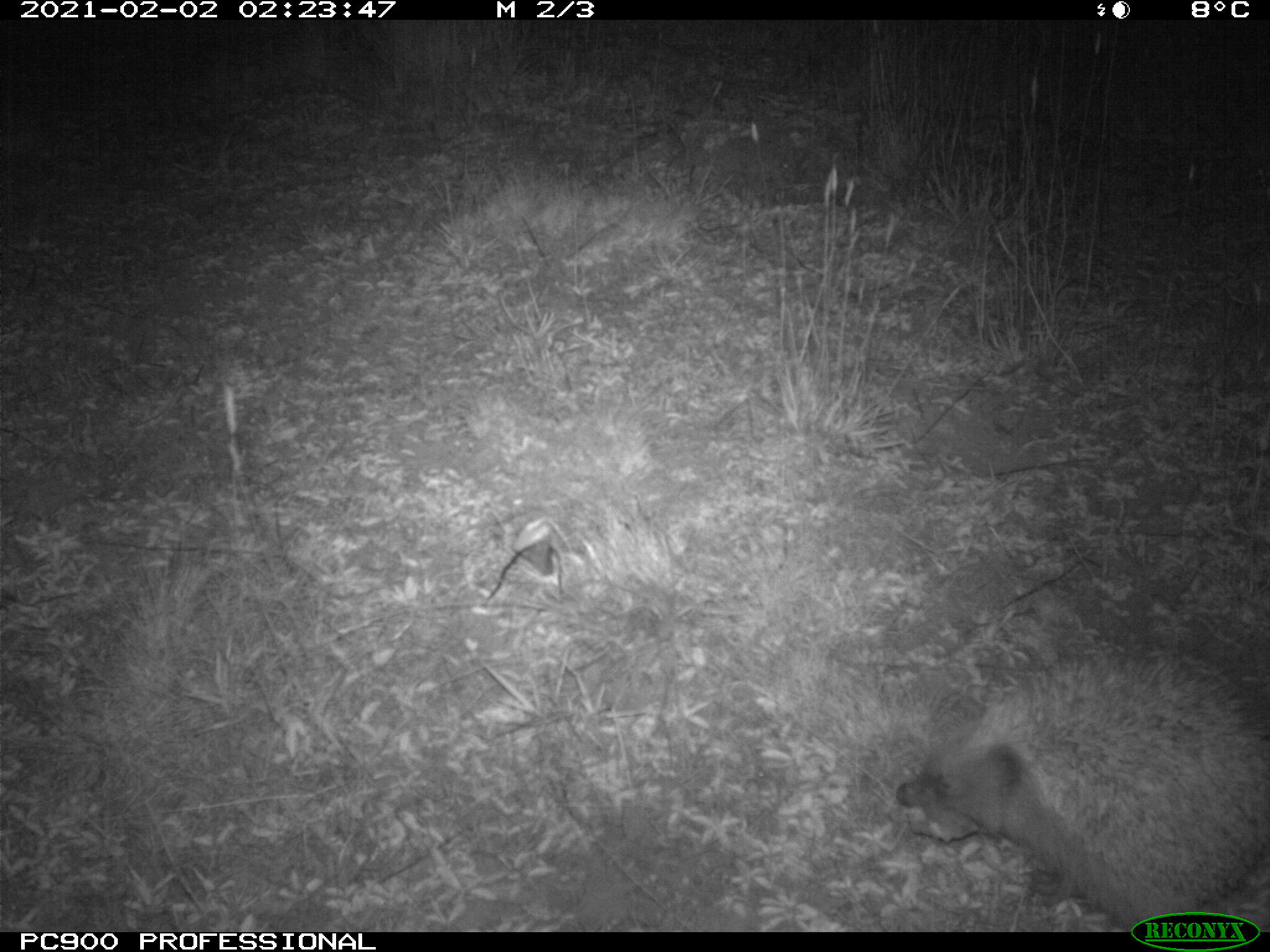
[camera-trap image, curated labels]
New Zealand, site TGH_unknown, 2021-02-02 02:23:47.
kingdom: Animalia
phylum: Chordata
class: Mammalia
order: Eulipotyphla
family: Erinaceidae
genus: Erinaceus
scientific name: Erinaceus europaeus europaeus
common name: european hedgehog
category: hedgehog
Hedgehog (european hedgehog) (Erinaceus europaeus europaeus).